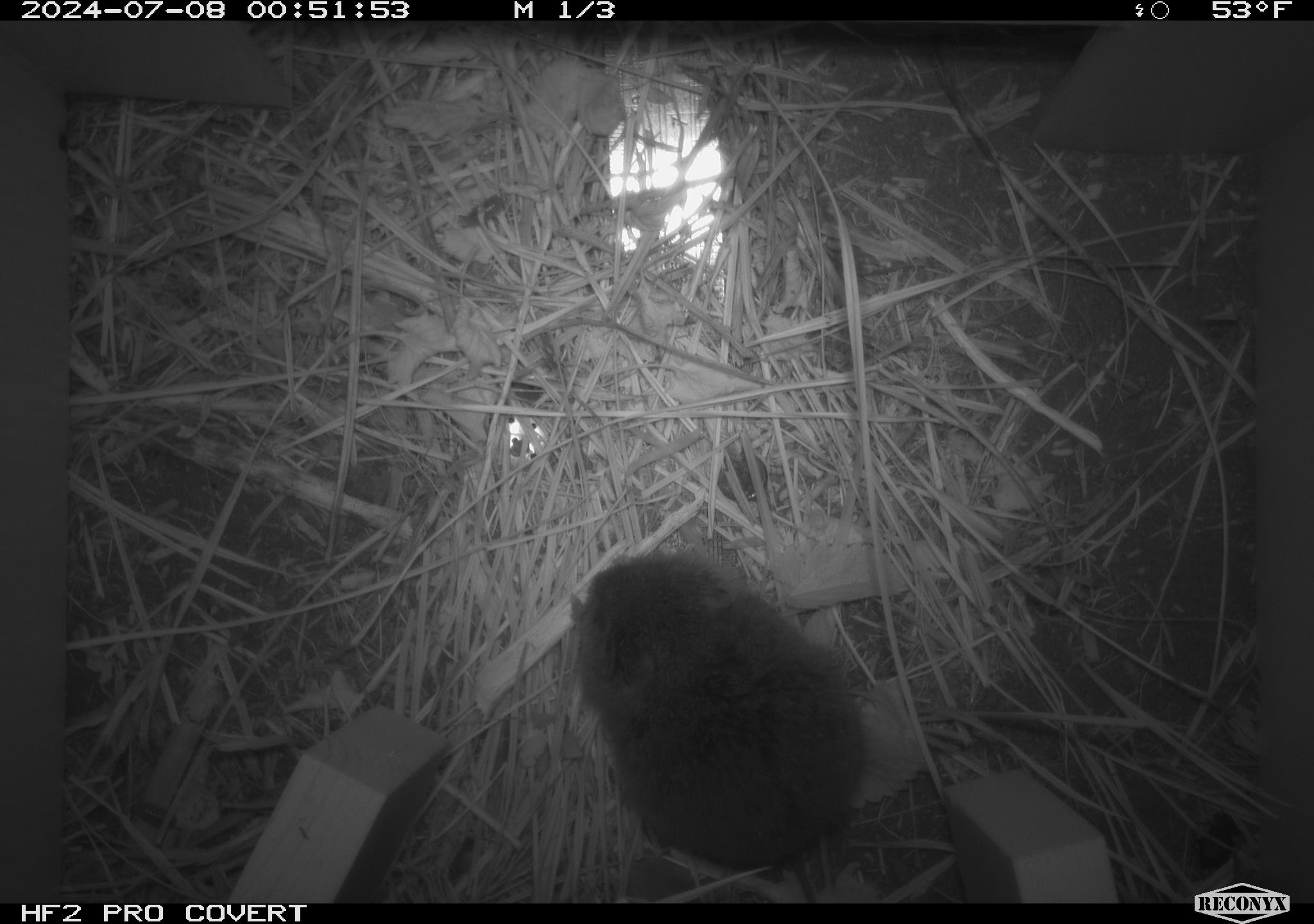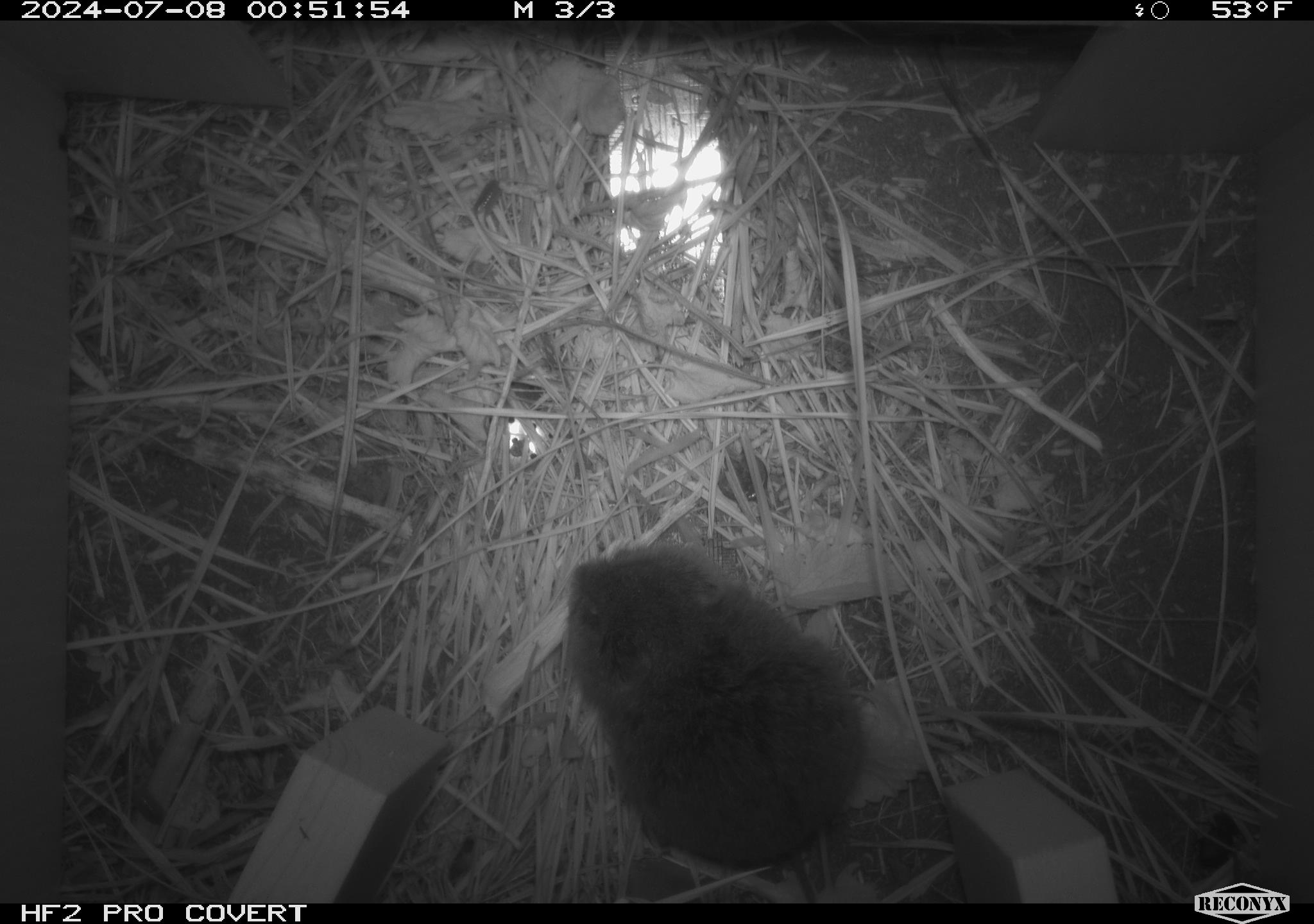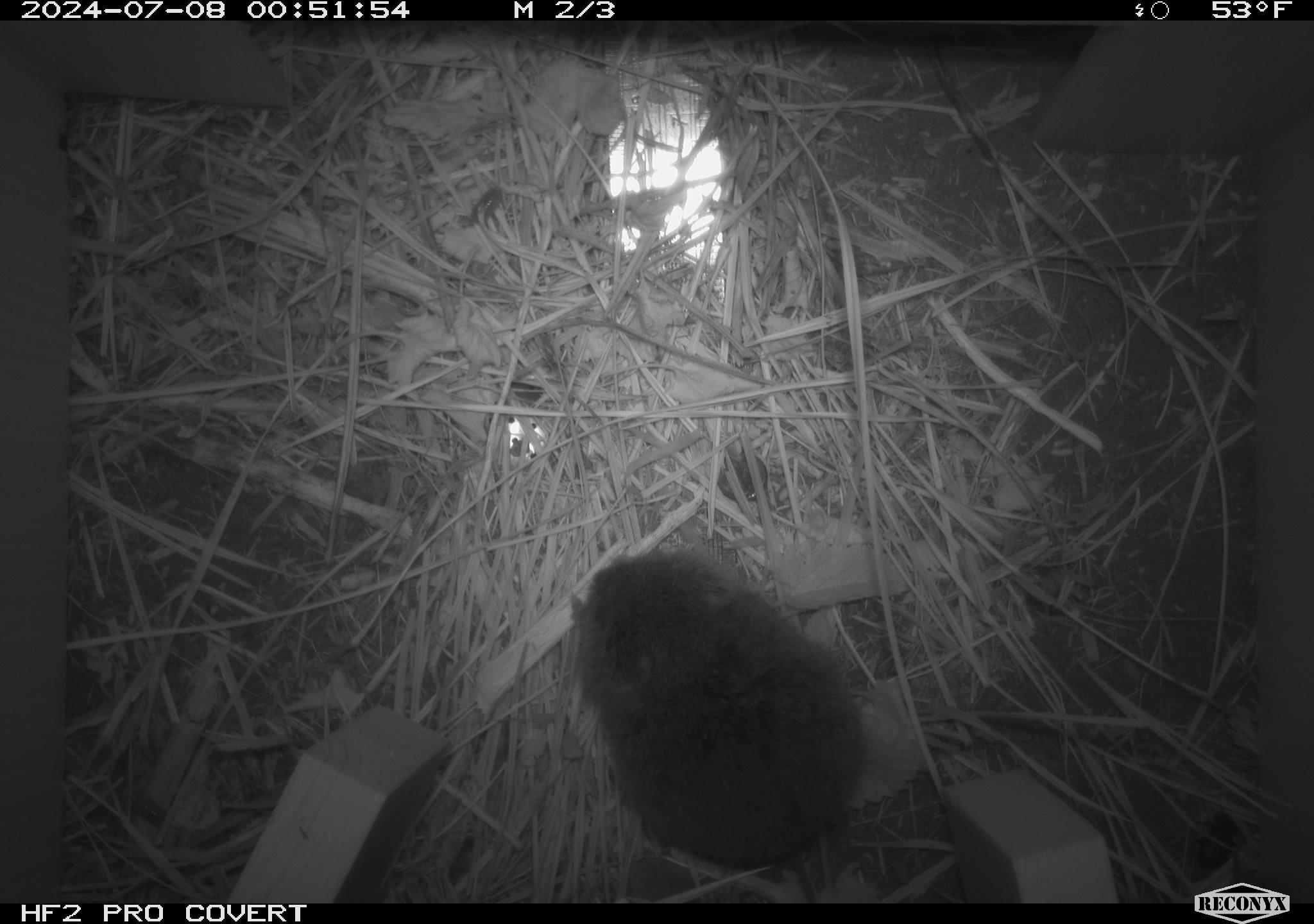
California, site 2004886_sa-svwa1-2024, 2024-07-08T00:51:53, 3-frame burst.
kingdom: Animalia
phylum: Chordata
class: Mammalia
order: Rodentia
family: Cricetidae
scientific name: Arvicolinae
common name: voles, lemmings, and muskrats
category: arvicolinae subfamily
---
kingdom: Animalia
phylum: Arthropoda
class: Insecta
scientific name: Insecta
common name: insect